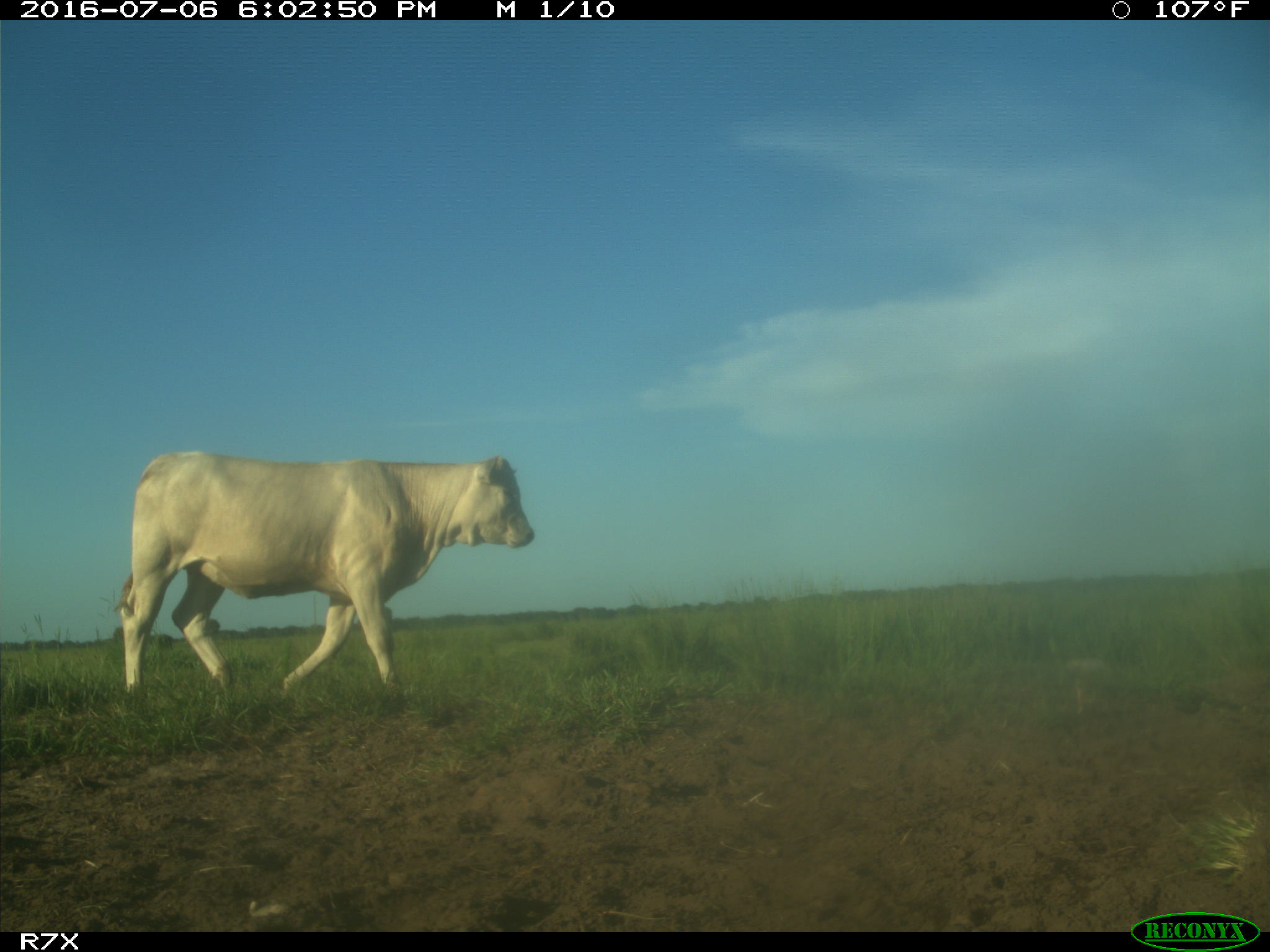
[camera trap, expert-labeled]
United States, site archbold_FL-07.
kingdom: Animalia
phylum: Chordata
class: Mammalia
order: Artiodactyla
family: Bovidae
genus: Bos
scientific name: Bos taurus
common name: domestic cow